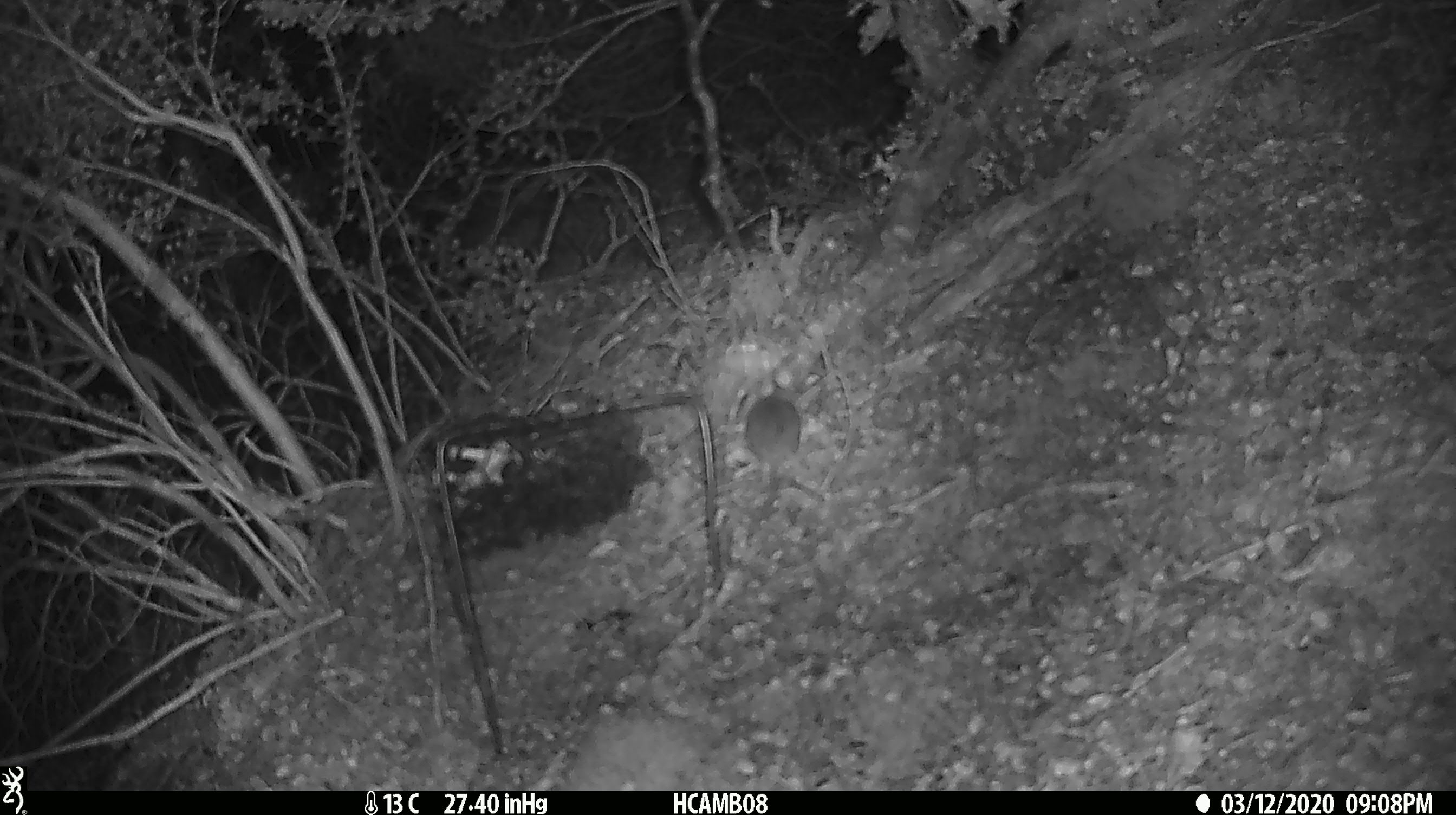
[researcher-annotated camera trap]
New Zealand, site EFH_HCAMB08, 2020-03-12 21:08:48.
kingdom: Animalia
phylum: Chordata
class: Mammalia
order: Rodentia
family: Muridae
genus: Mus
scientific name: Mus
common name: mouse